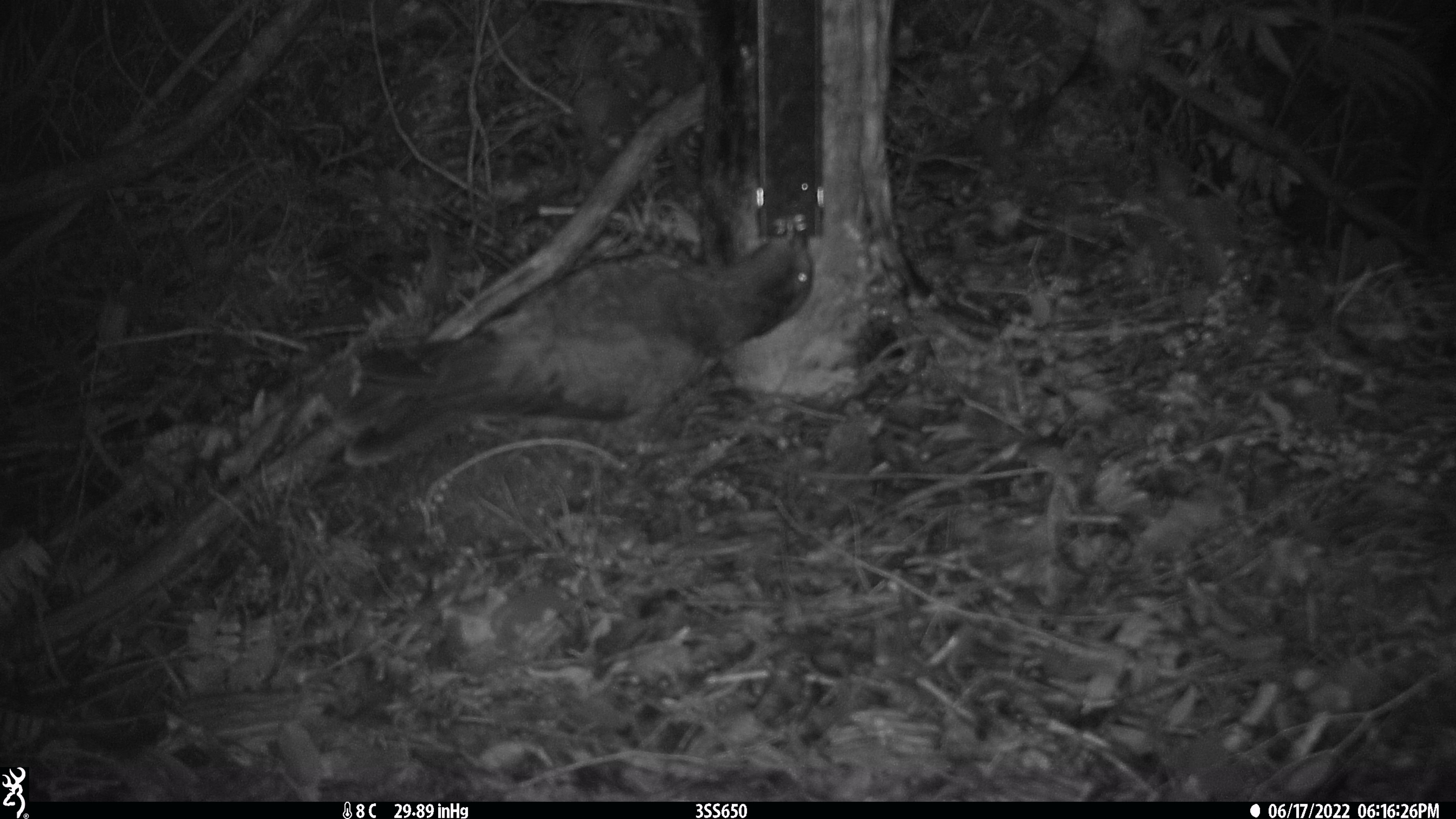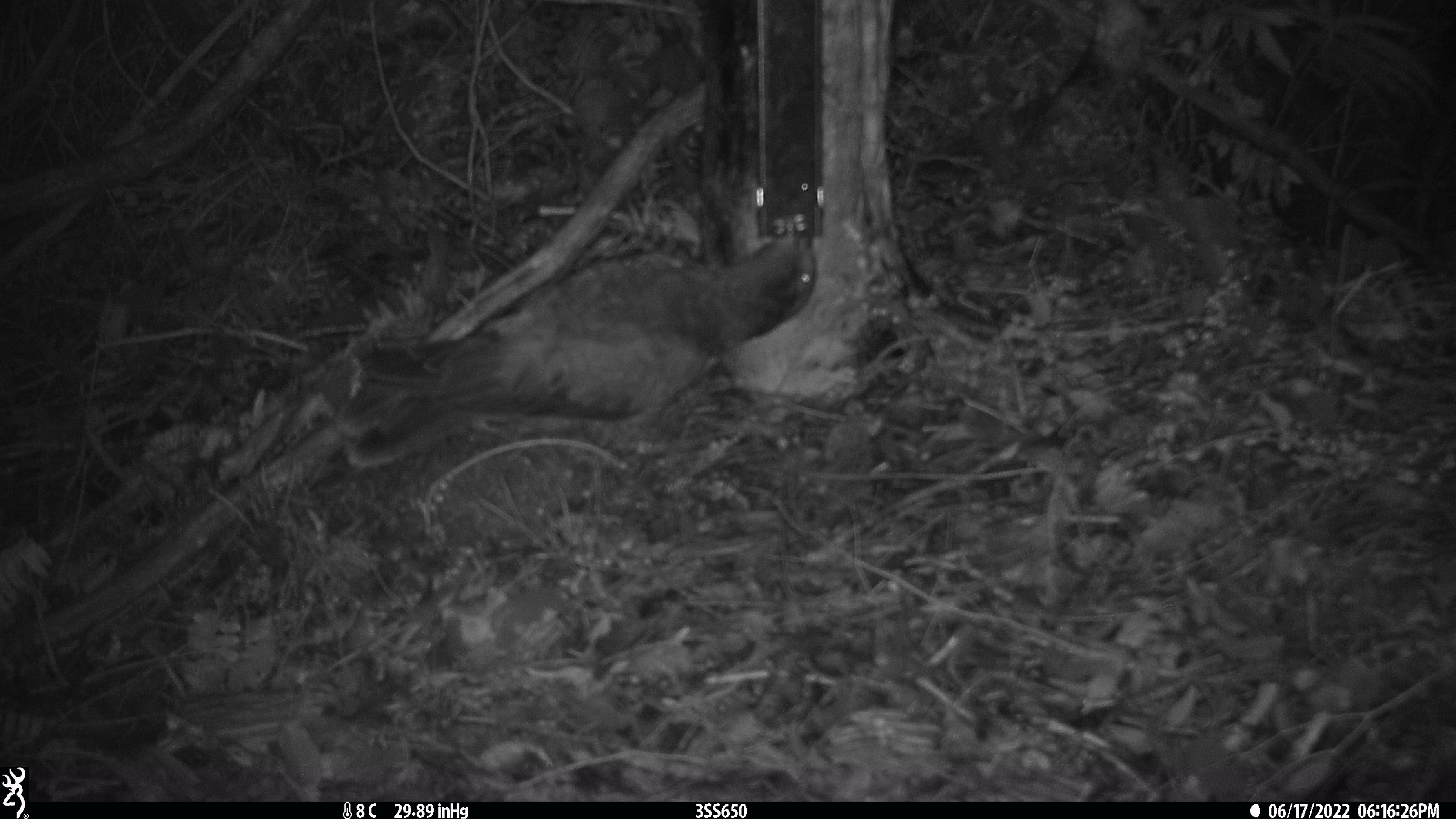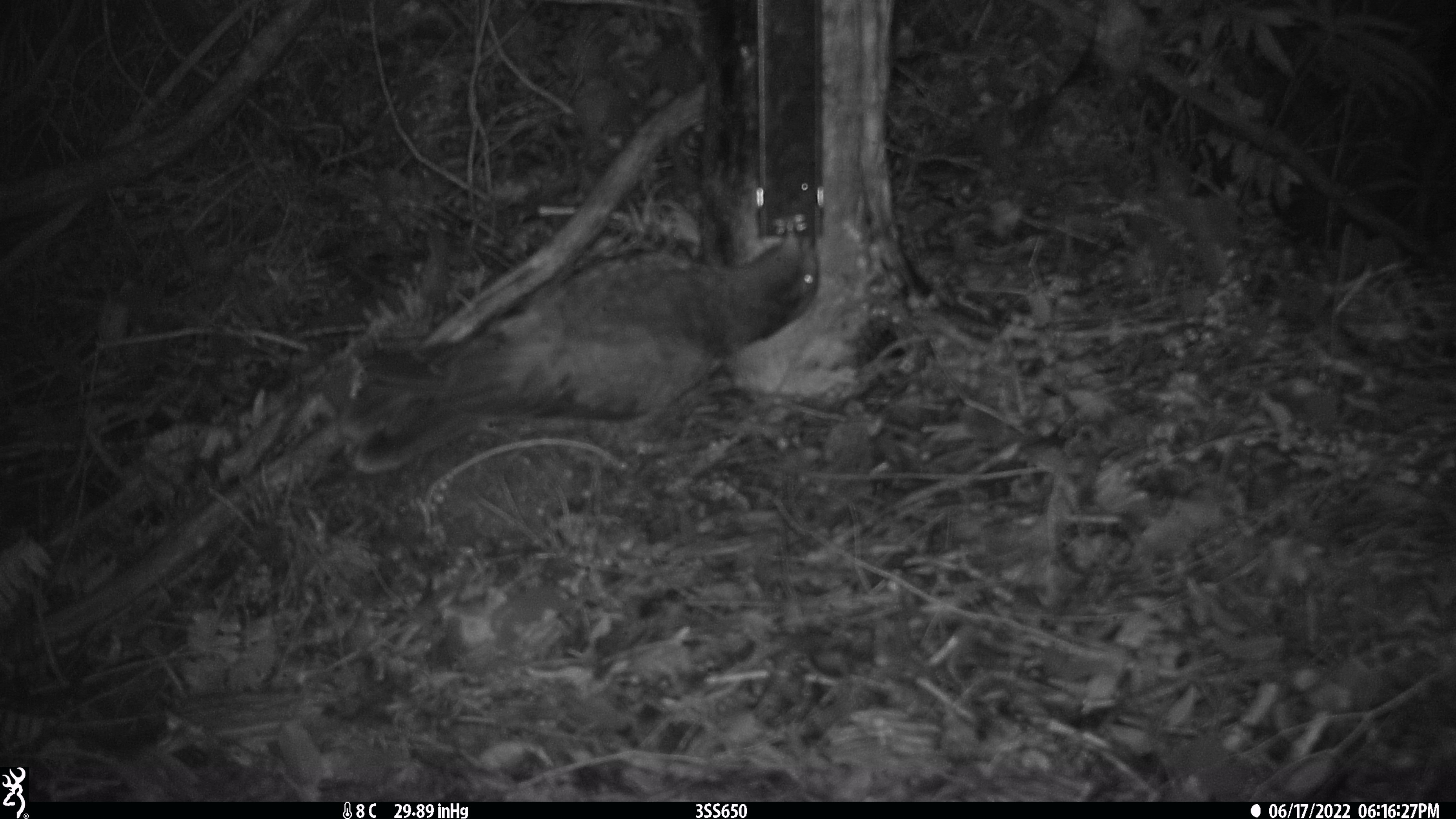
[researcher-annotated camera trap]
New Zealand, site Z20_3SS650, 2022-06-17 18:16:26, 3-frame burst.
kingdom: Animalia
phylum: Chordata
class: Aves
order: Psittaciformes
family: Strigopidae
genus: Nestor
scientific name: Nestor notabilis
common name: kea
Kea (Nestor notabilis).